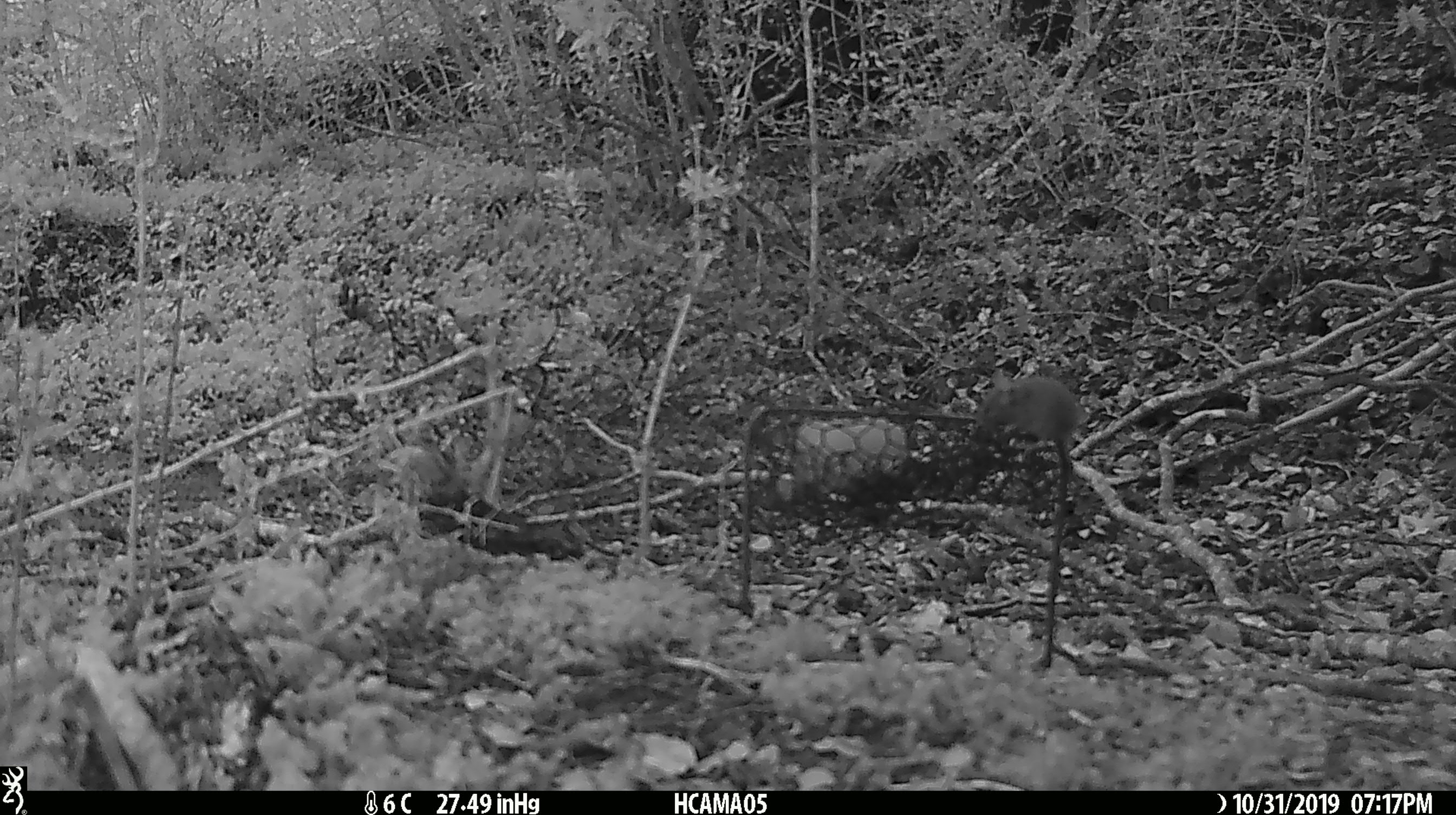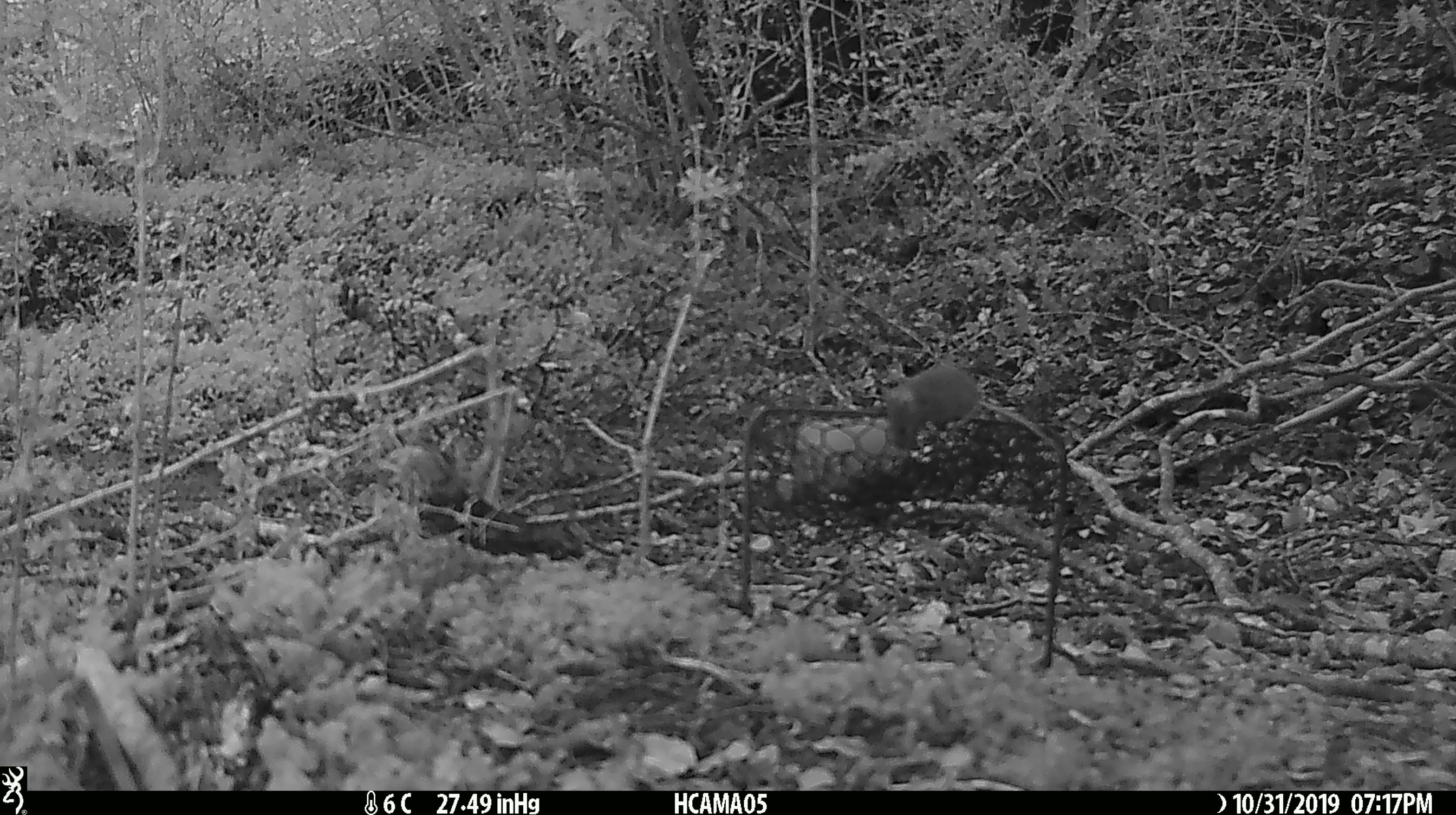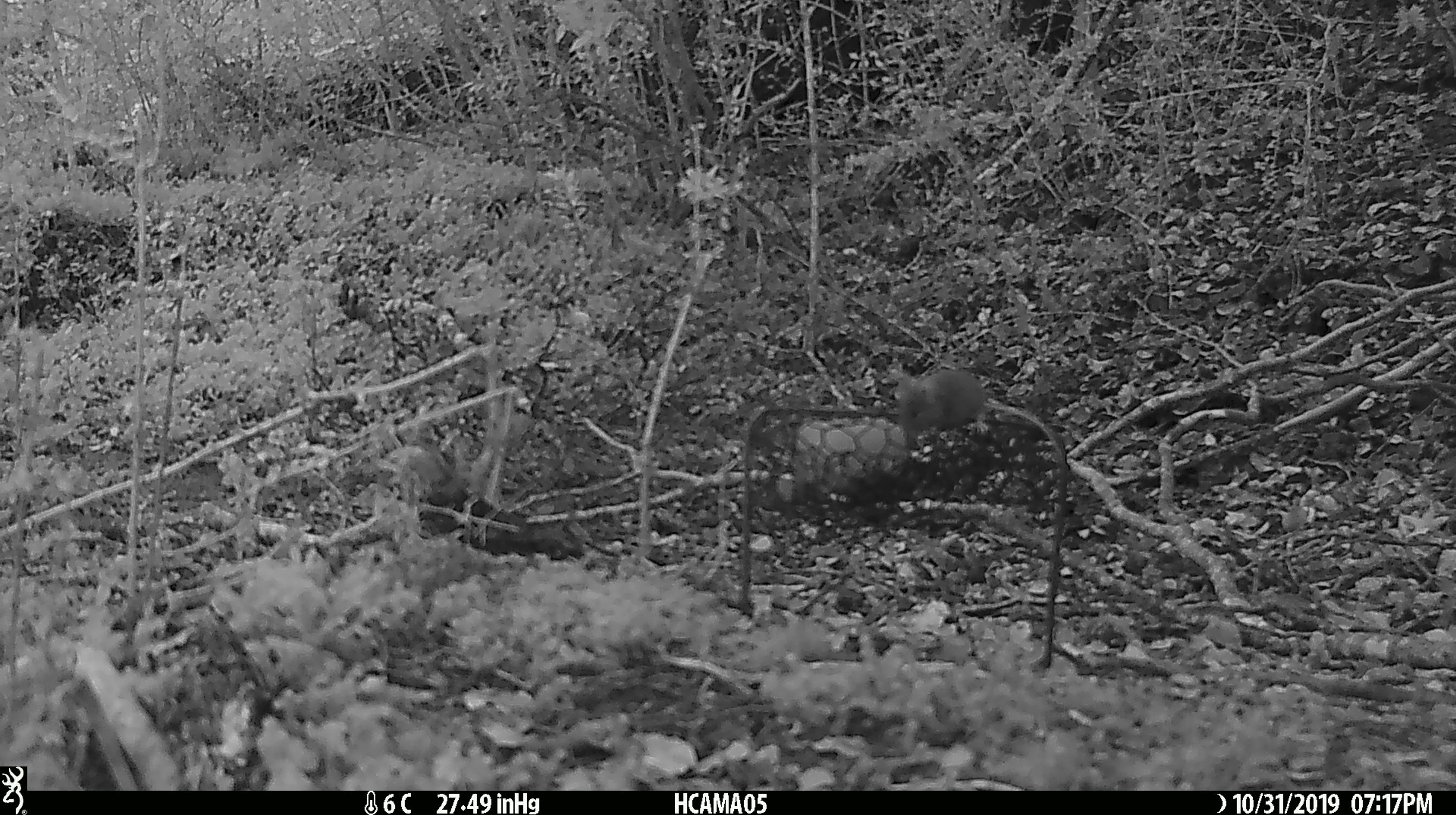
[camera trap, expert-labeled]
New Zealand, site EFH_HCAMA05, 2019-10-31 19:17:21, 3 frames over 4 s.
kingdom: Animalia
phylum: Chordata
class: Mammalia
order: Rodentia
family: Muridae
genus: Mus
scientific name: Mus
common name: mouse